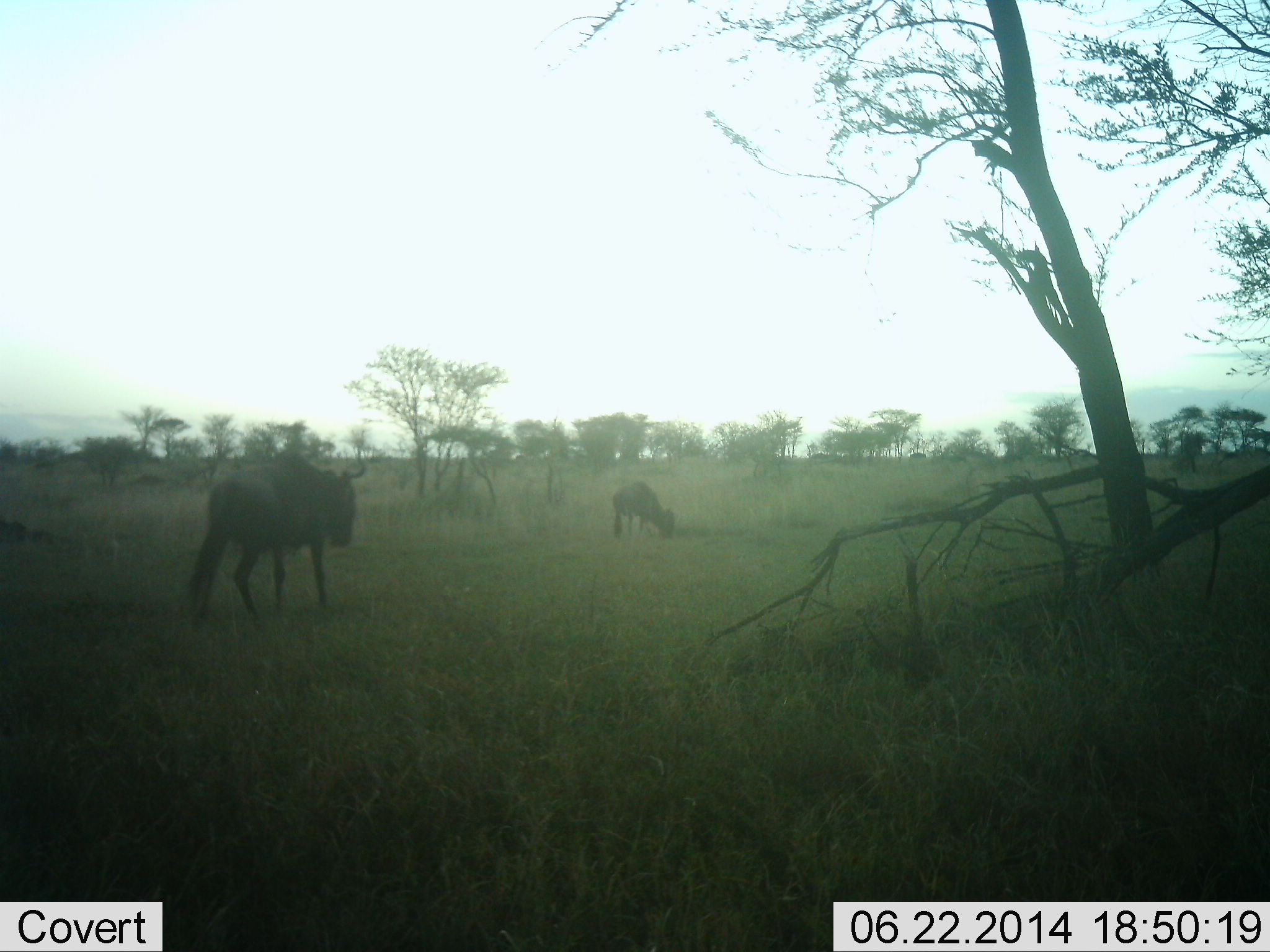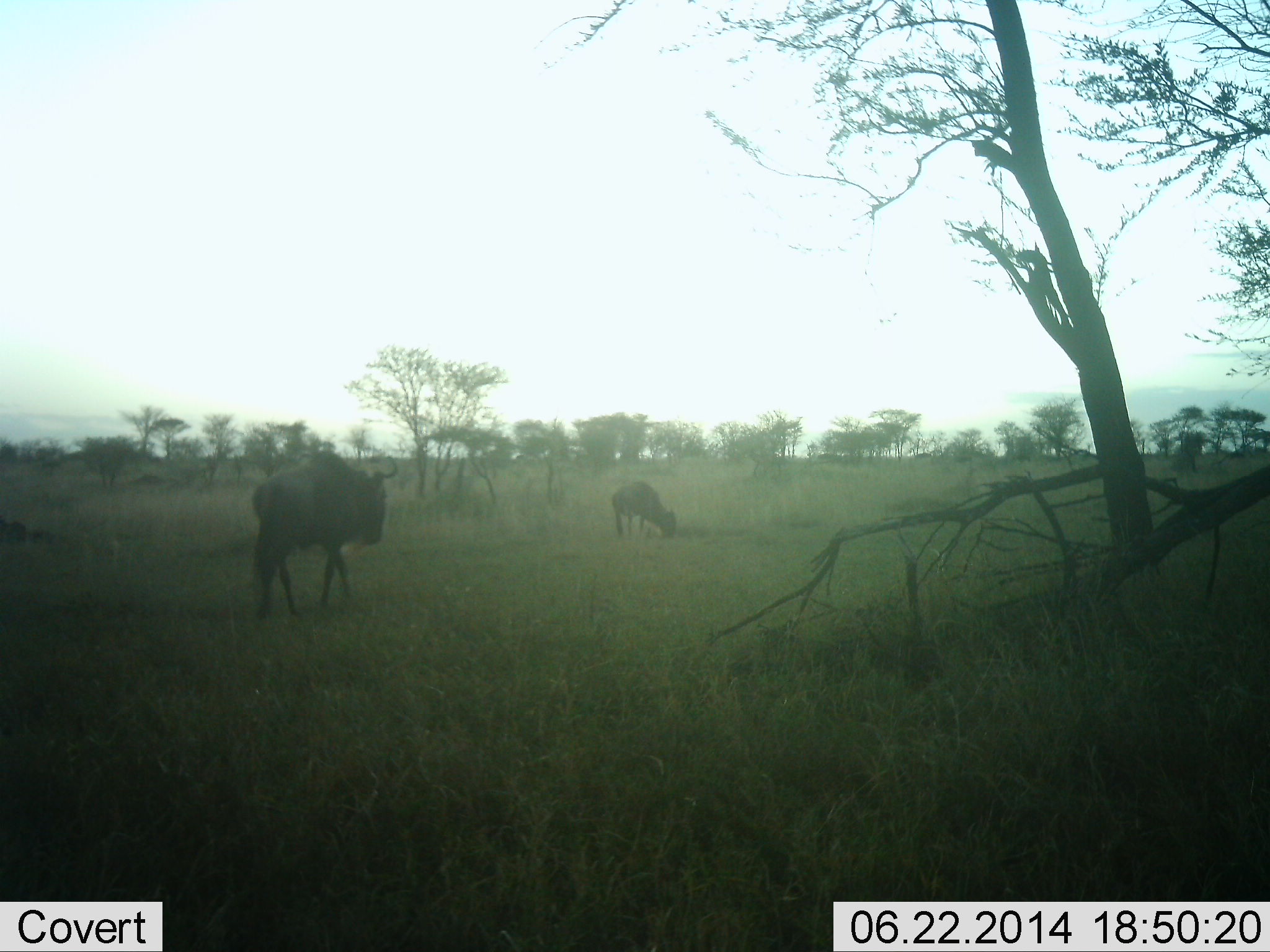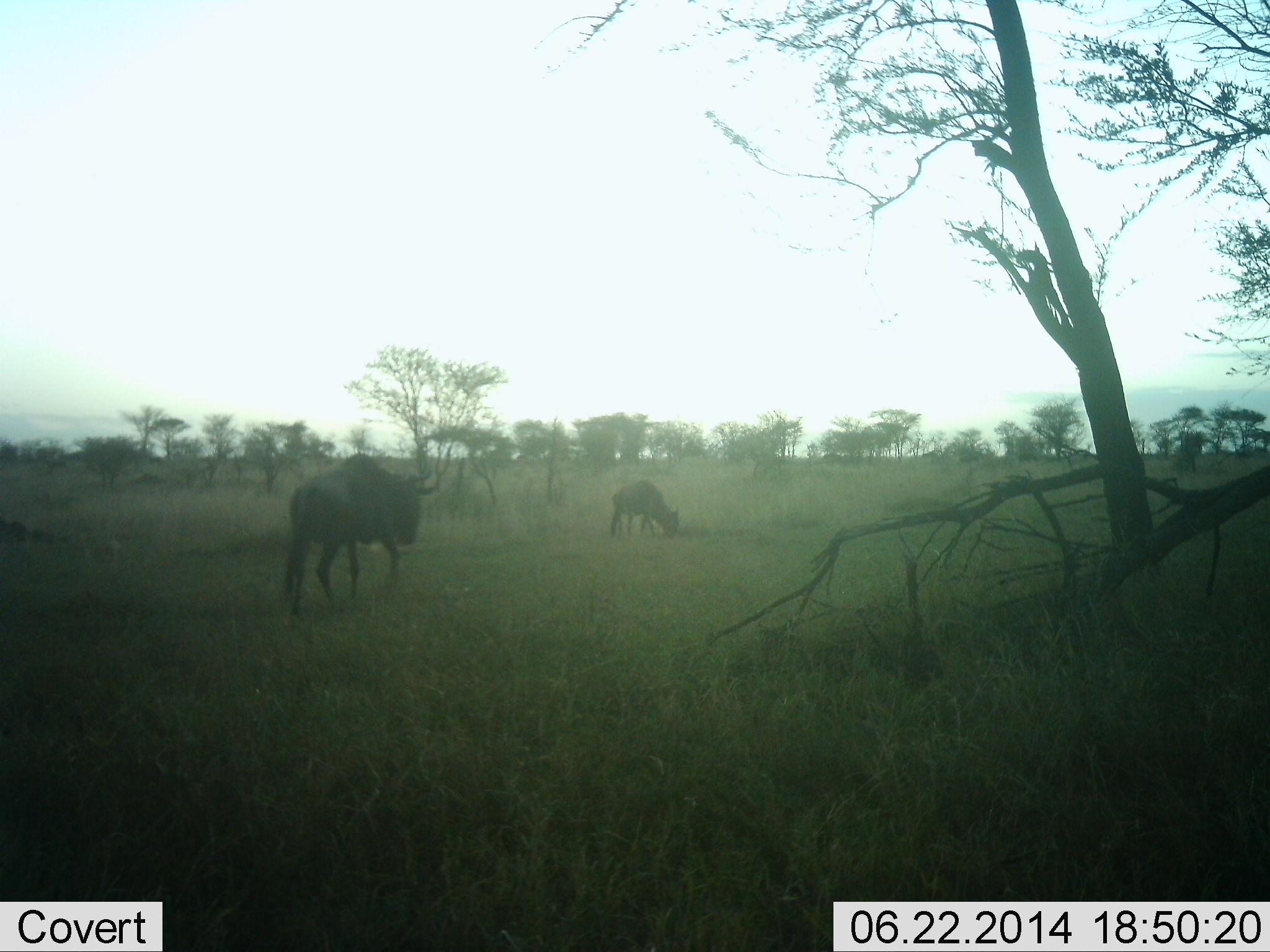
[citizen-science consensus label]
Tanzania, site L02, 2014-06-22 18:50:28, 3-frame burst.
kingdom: Animalia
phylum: Chordata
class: Mammalia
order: Artiodactyla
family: Bovidae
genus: Connochaetes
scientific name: Connochaetes taurinus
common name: blue wildebeest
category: wildebeest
Wildebeest (blue wildebeest) (Connochaetes taurinus), count 2. Behavior (volunteer vote fractions): standing 20%, resting 0%, moving 80%, interacting 0%. Young present (vote fraction): 0%. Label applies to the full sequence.